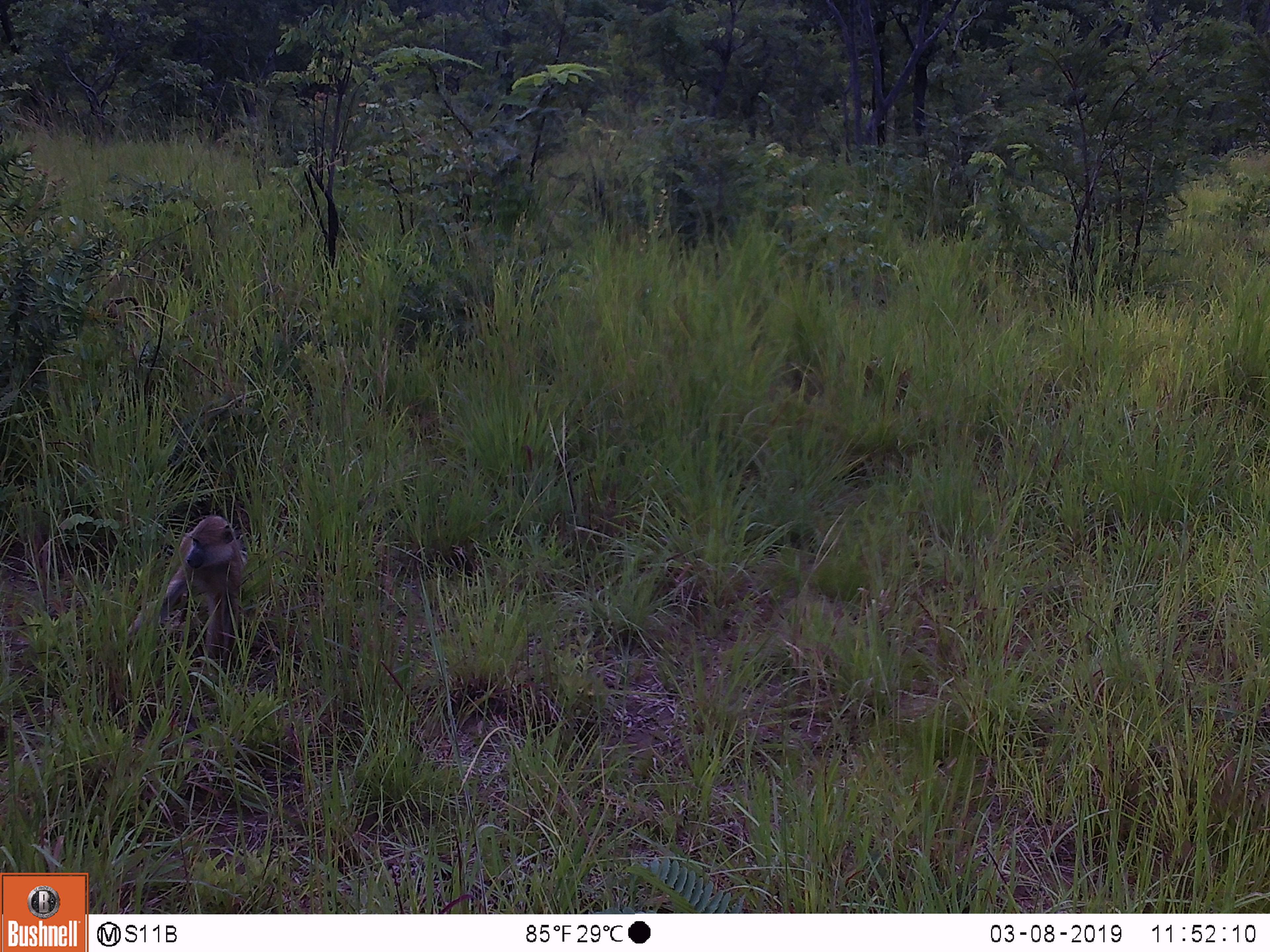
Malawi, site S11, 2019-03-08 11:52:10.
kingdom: Animalia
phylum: Chordata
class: Mammalia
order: Primates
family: Cercopithecidae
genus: Papio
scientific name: Papio cynocephalus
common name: yellow baboon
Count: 1.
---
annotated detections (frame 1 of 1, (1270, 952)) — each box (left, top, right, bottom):
yellow baboon: (126, 493, 258, 683)